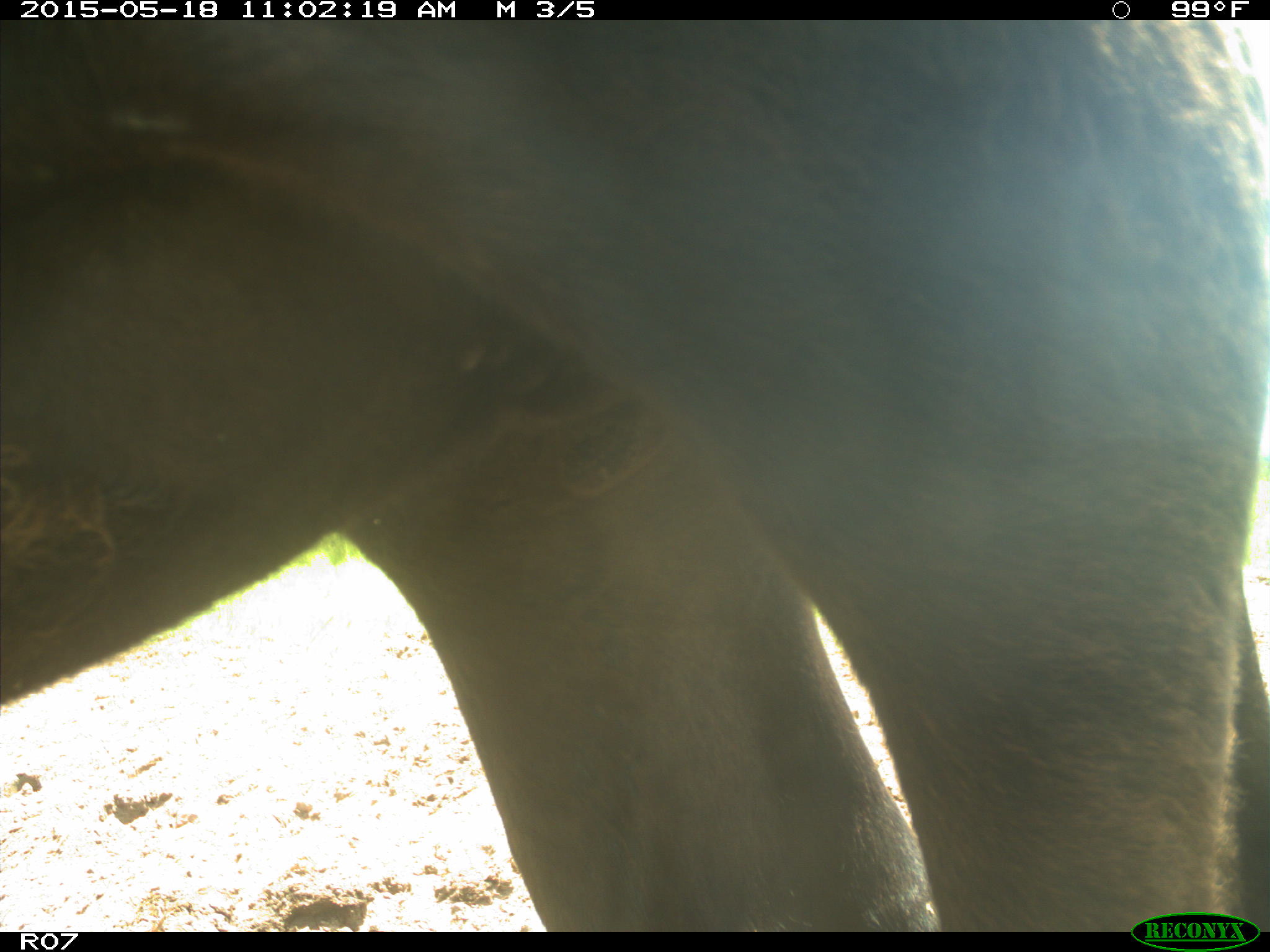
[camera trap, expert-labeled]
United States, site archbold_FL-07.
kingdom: Animalia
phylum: Chordata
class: Mammalia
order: Artiodactyla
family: Bovidae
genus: Bos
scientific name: Bos taurus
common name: domestic cow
Bos taurus (domestic cow).